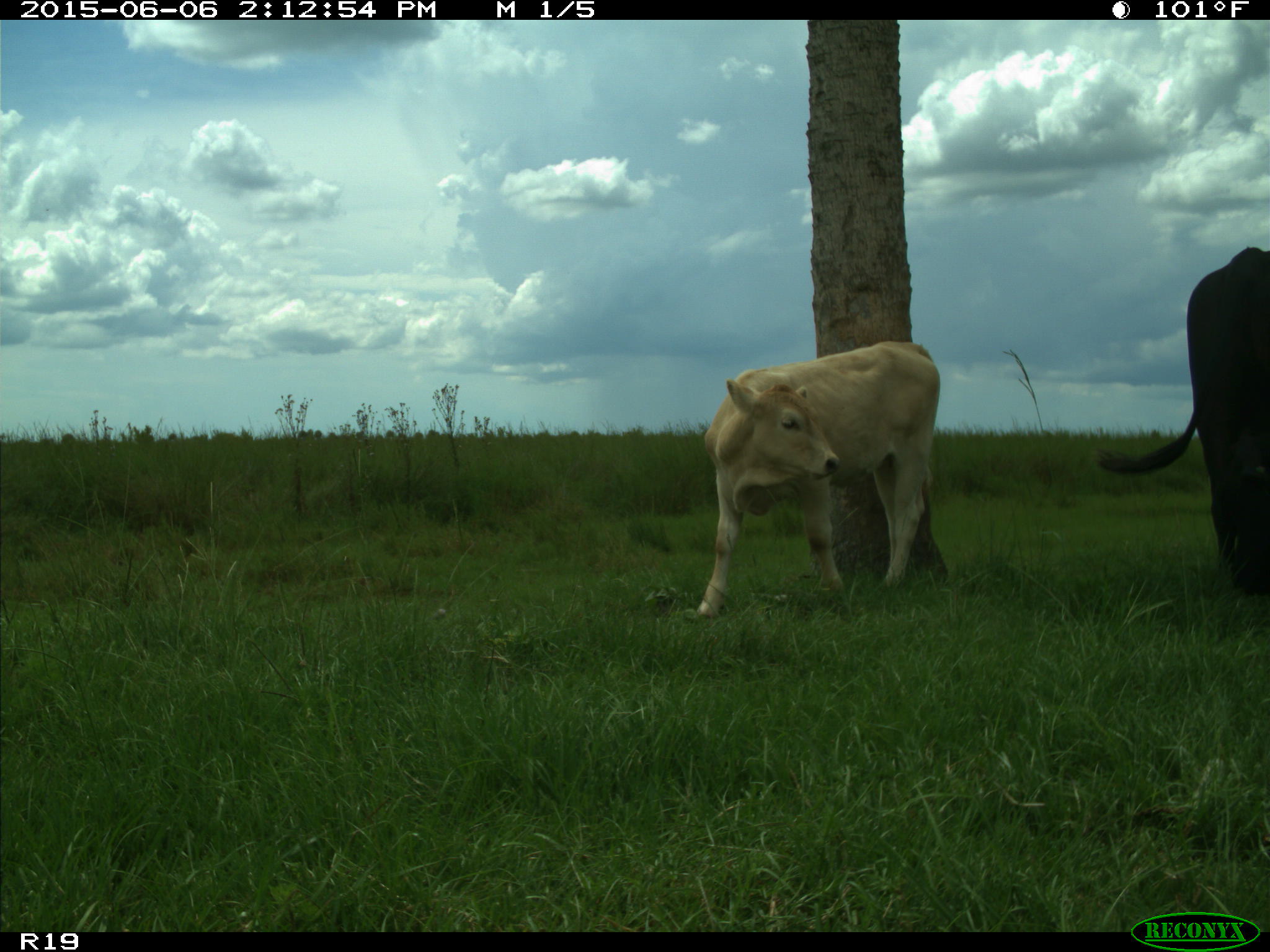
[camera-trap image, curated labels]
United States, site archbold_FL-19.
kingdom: Animalia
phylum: Chordata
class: Mammalia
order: Artiodactyla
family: Bovidae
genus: Bos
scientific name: Bos taurus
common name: domestic cow